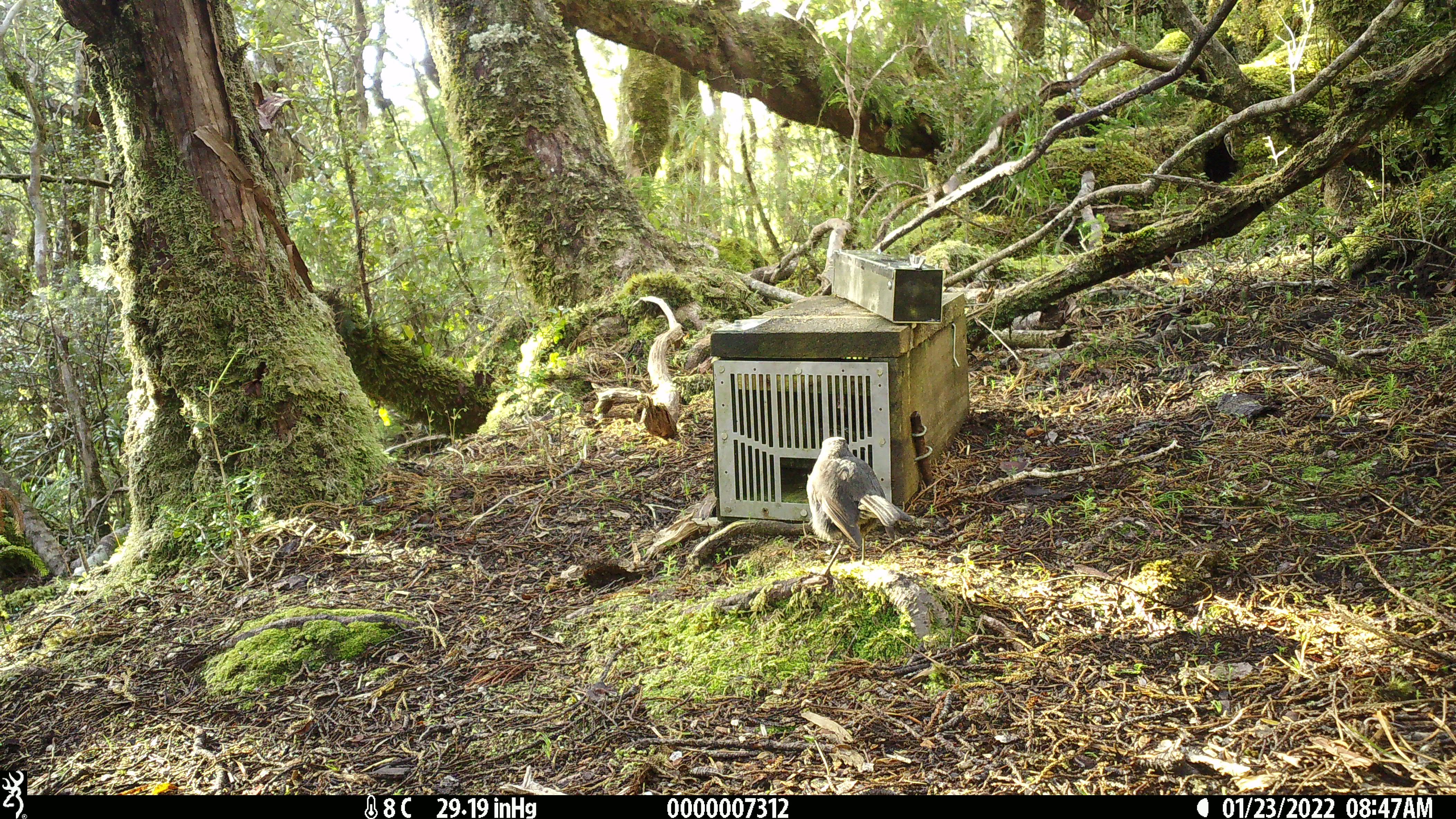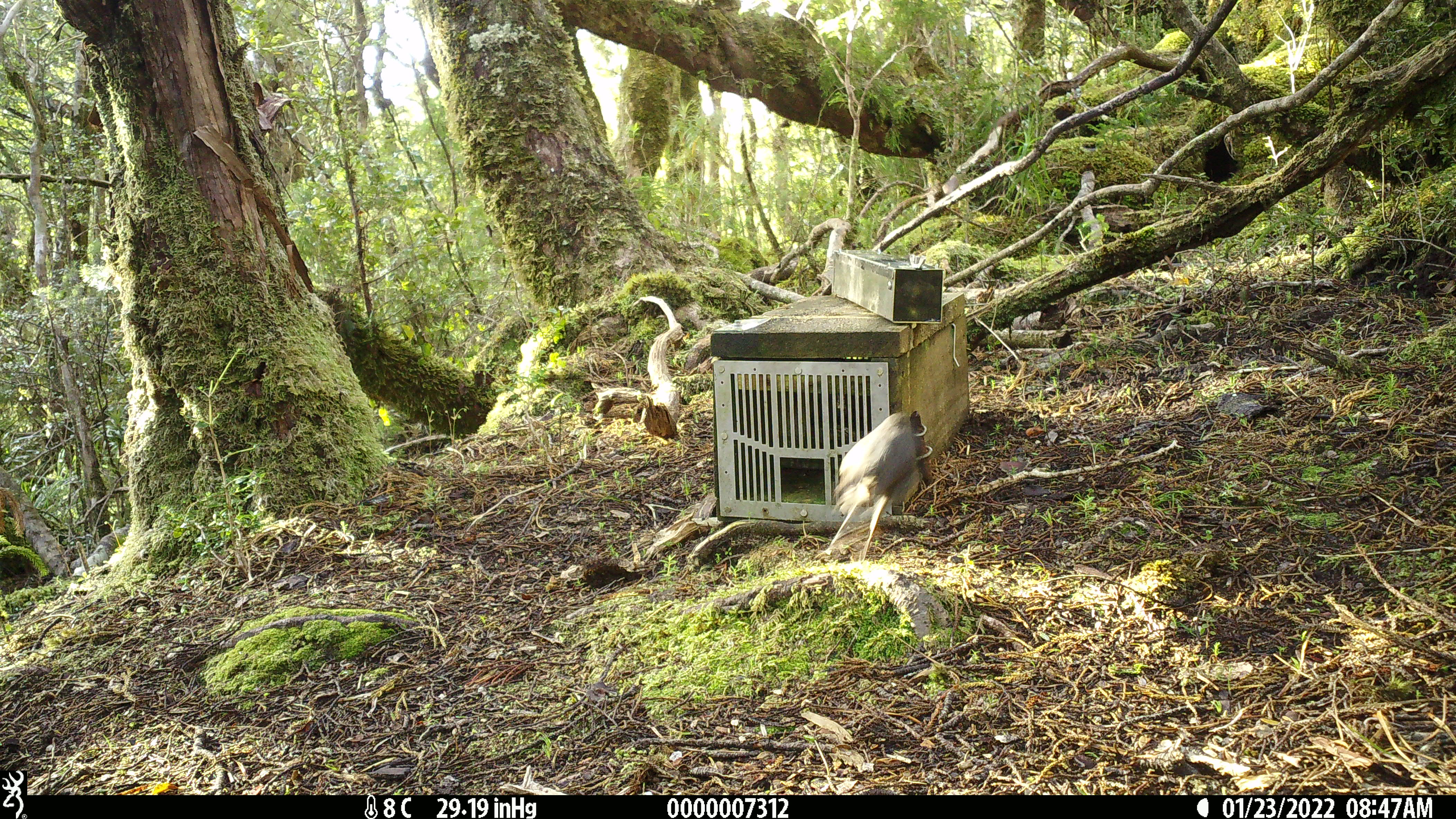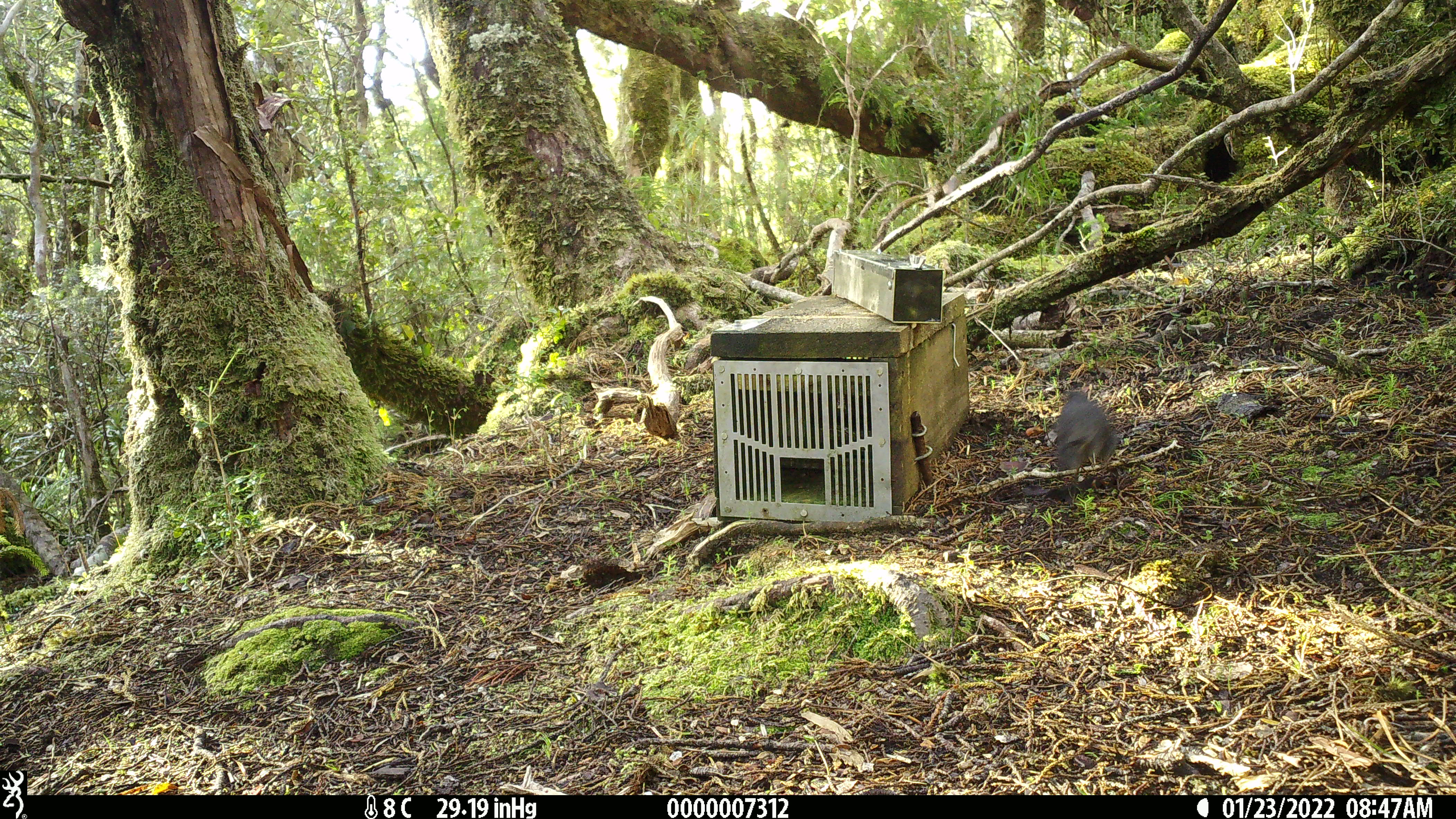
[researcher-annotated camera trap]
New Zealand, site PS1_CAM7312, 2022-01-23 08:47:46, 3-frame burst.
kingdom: Animalia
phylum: Chordata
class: Aves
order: Passeriformes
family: Petroicidae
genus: Petroica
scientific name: Petroica australis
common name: new zealand robin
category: robin